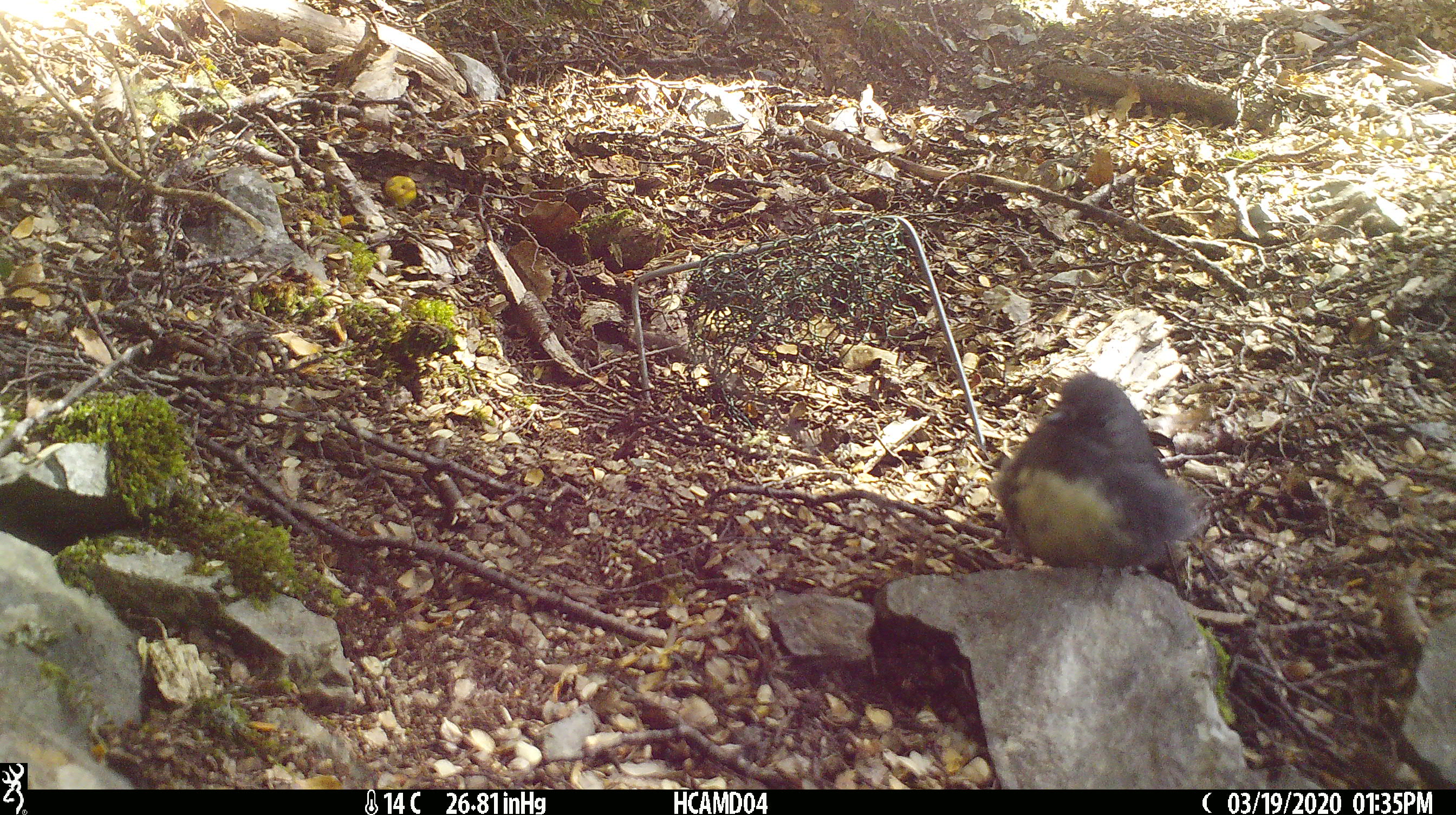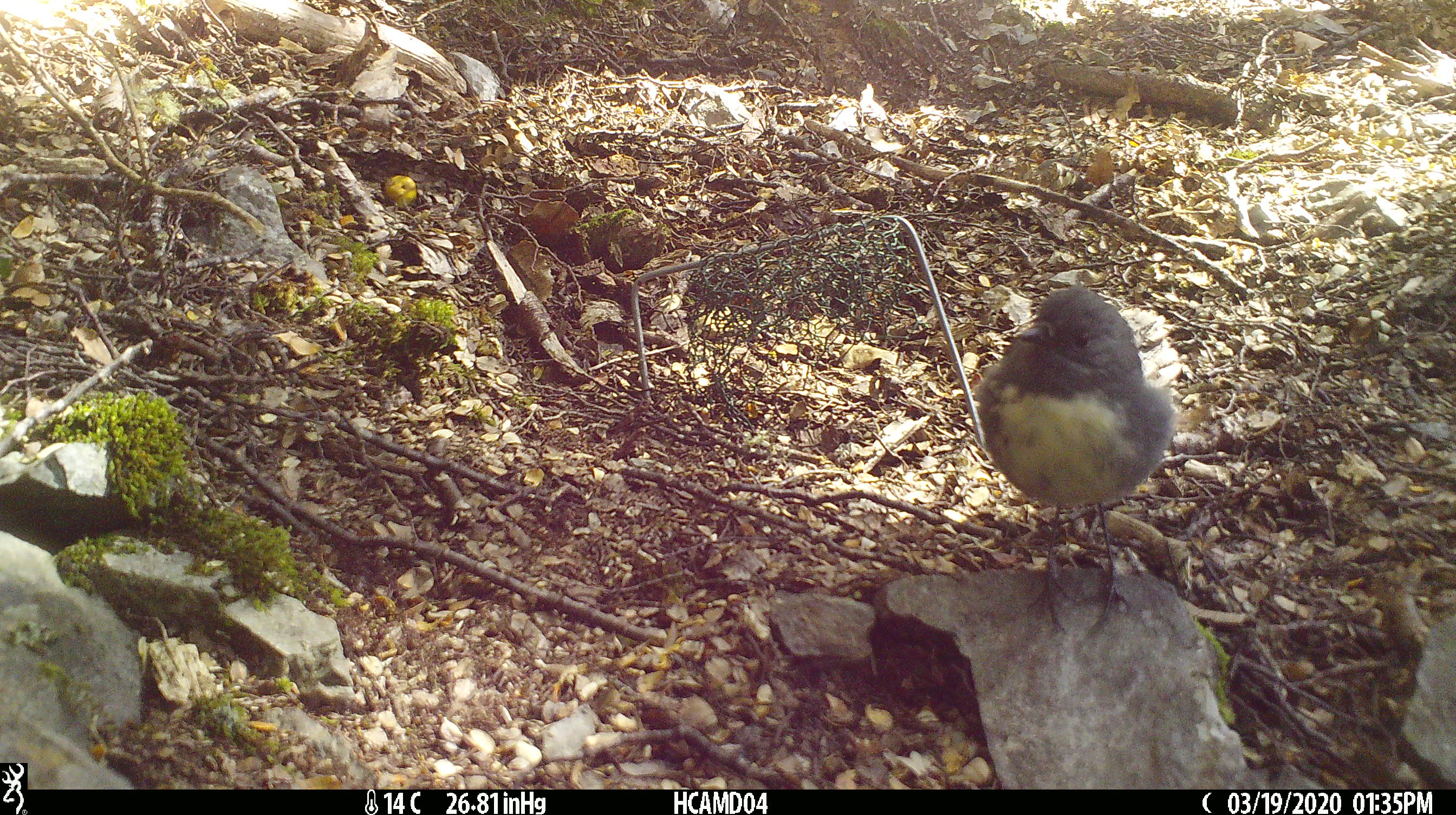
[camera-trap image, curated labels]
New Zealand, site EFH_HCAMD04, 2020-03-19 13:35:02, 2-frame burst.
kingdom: Animalia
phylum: Chordata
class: Aves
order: Passeriformes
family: Petroicidae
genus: Petroica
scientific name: Petroica australis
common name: new zealand robin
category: robin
Robin (new zealand robin) (Petroica australis).